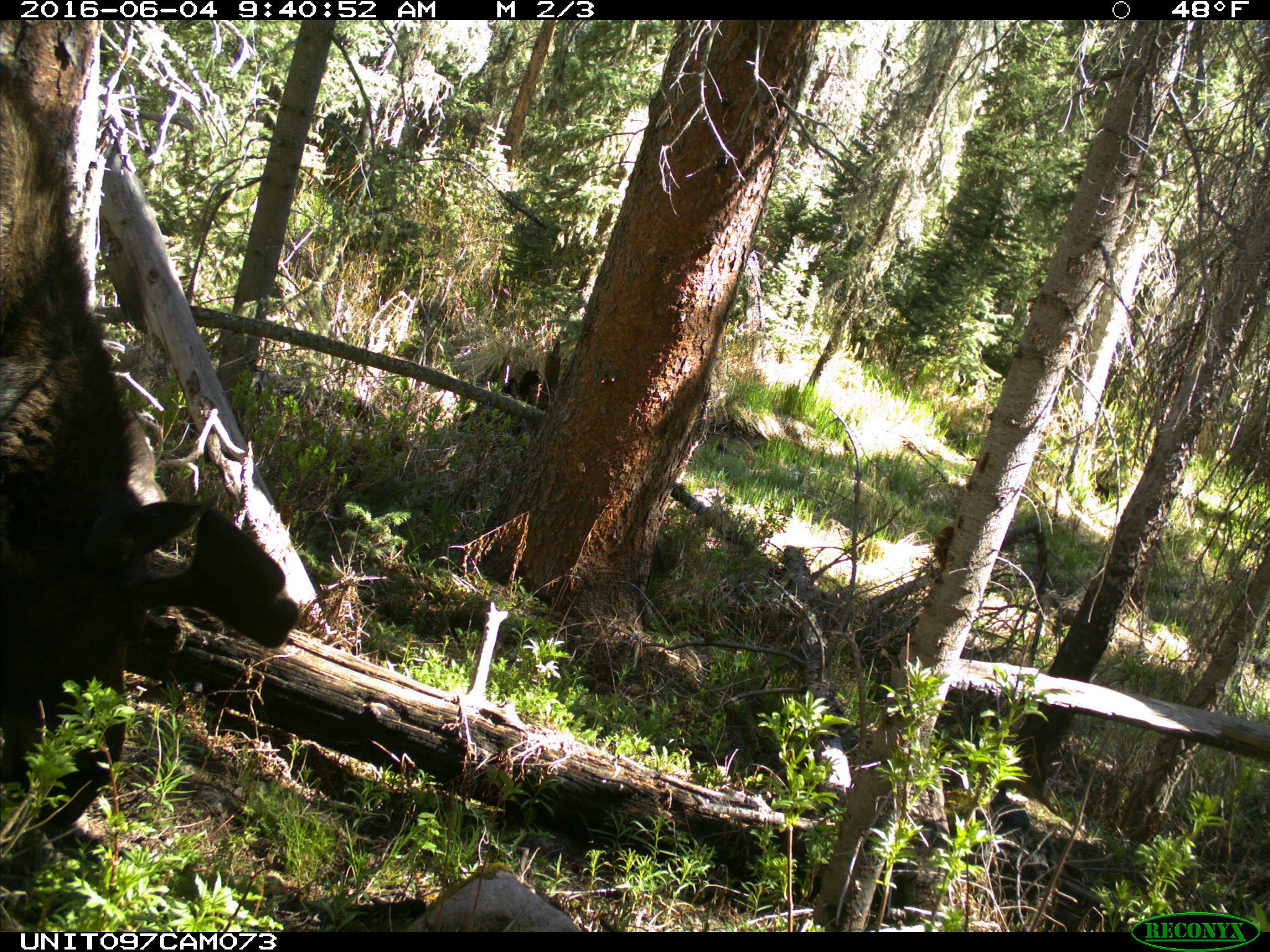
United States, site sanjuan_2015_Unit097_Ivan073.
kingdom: Animalia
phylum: Chordata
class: Mammalia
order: Artiodactyla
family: Cervidae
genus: Alces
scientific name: Alces alces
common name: moose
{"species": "Alces alces (moose)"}